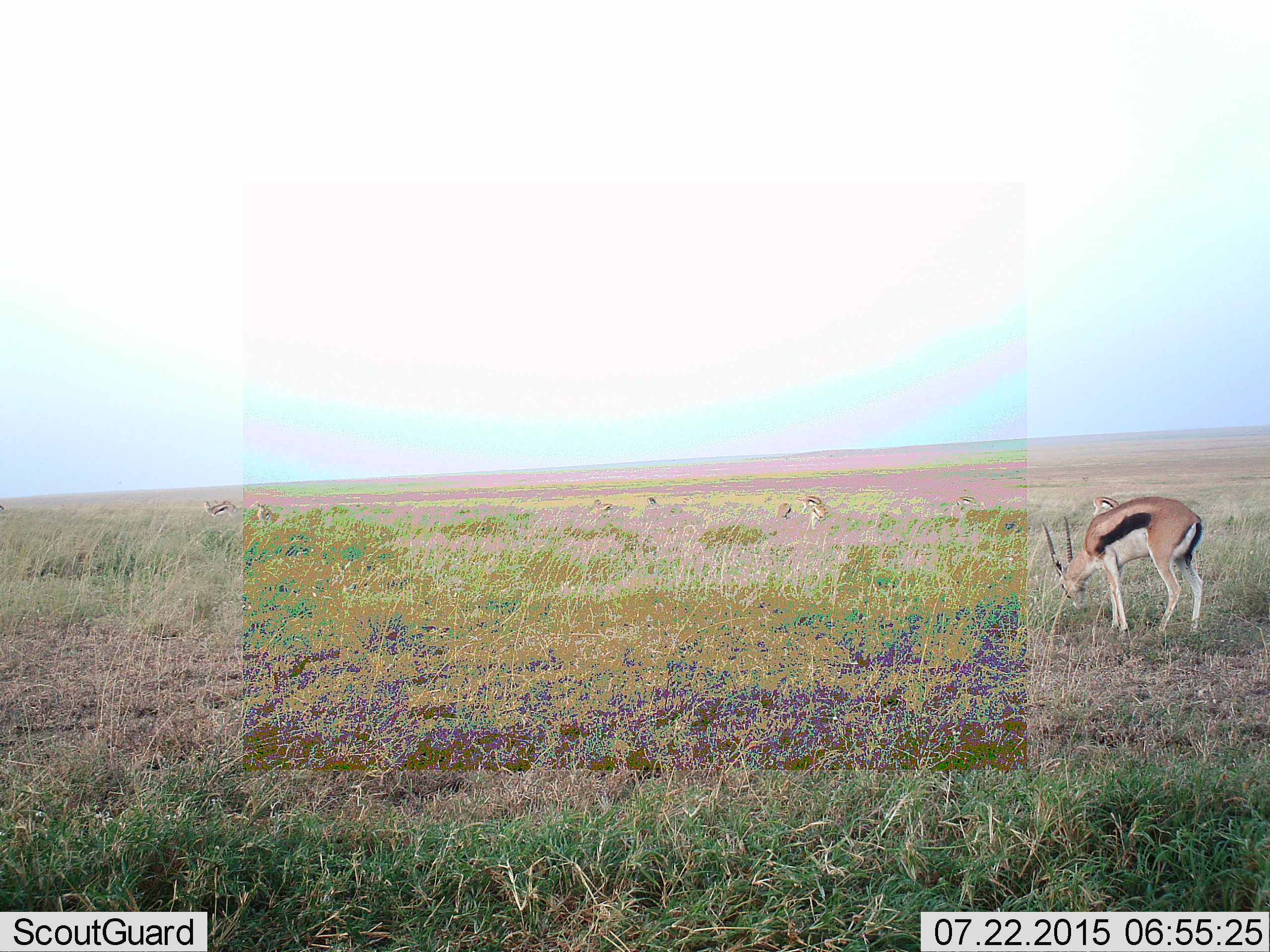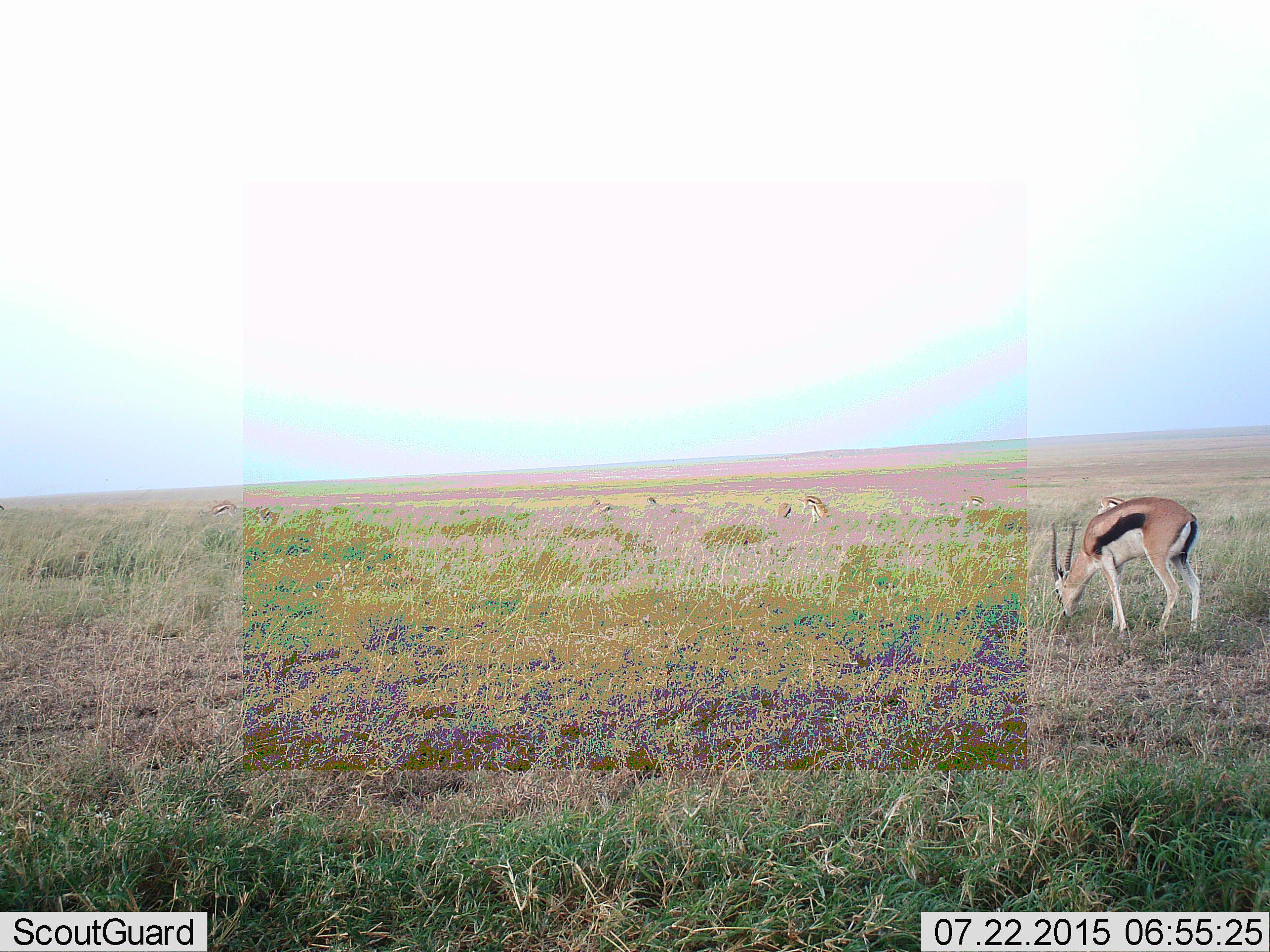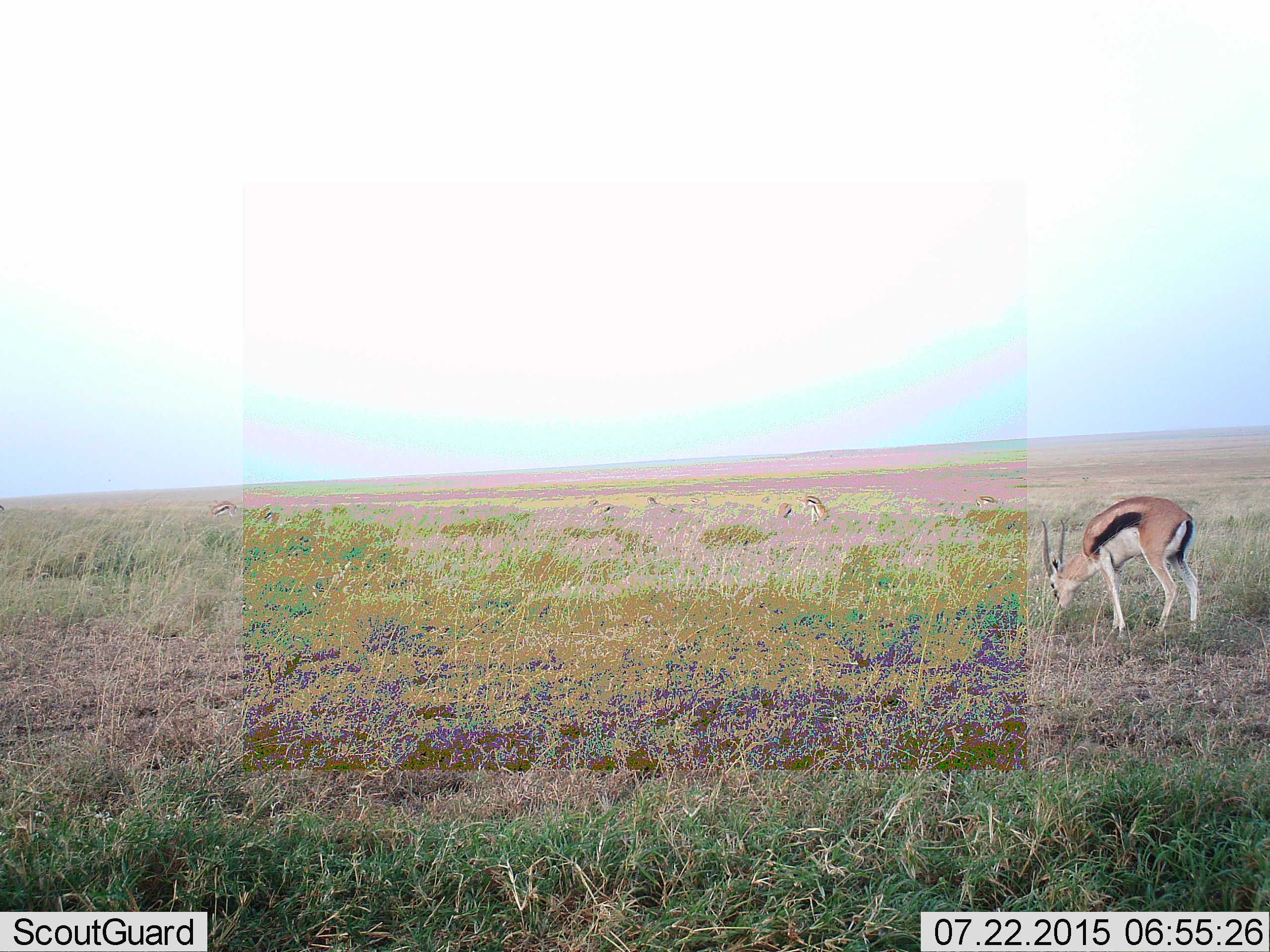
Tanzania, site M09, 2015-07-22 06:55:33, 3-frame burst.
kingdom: Animalia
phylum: Chordata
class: Mammalia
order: Artiodactyla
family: Bovidae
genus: Eudorcas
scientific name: Eudorcas thomsonii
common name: thomson's gazelle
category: gazellethomsons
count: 11-50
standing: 50%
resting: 0%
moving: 38%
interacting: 0%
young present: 0%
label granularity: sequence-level